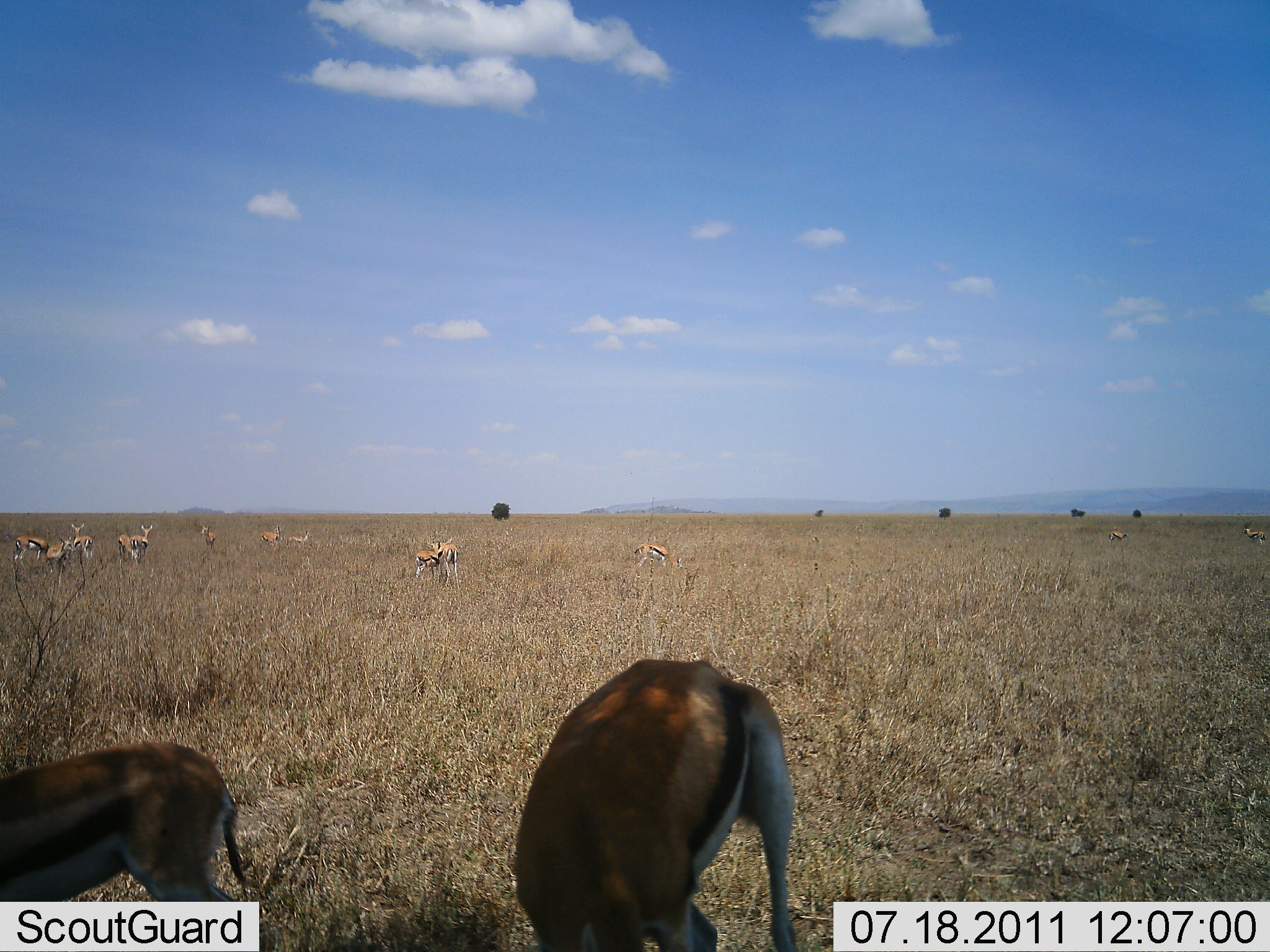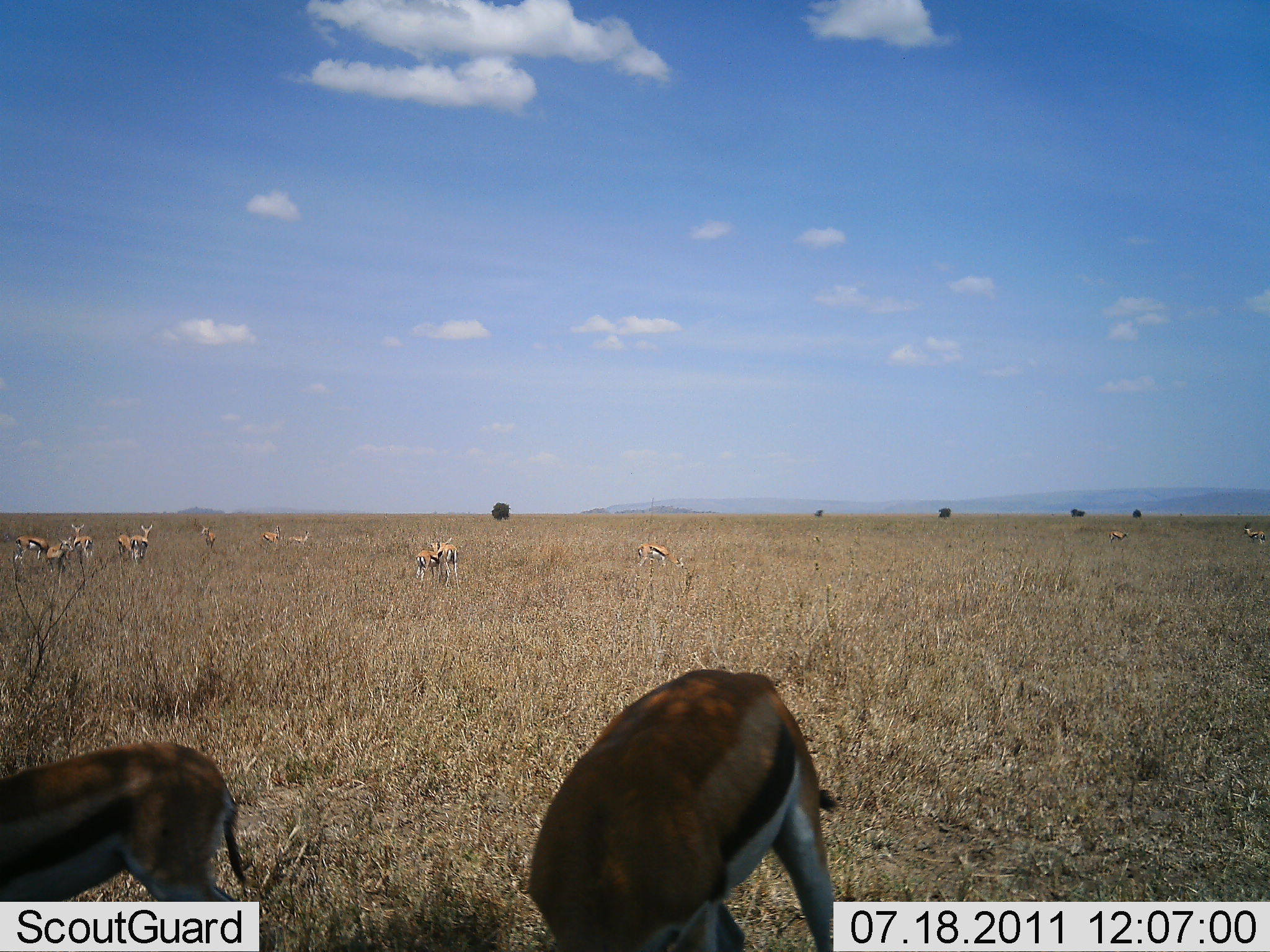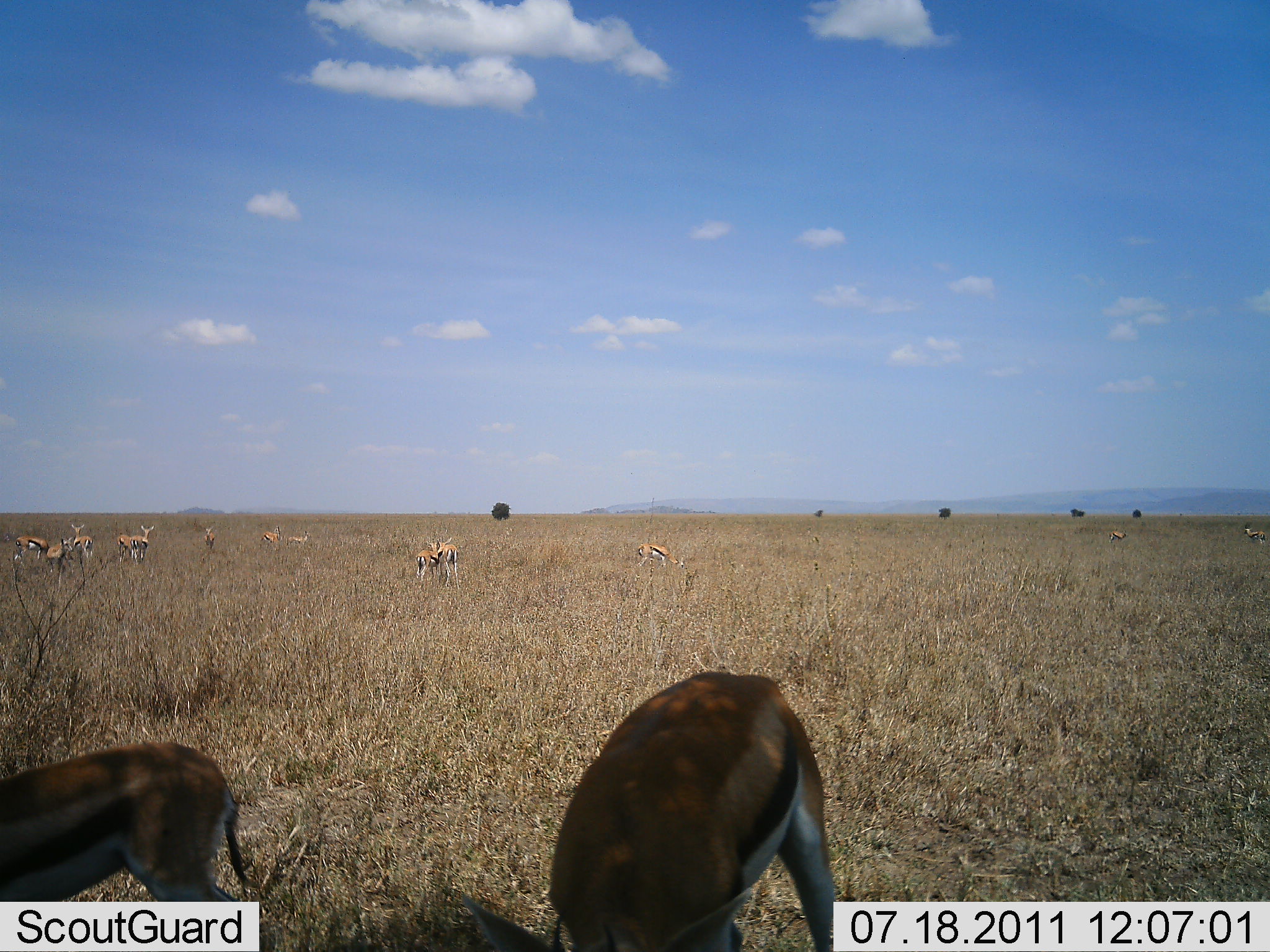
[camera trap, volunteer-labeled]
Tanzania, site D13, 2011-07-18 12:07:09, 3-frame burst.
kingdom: Animalia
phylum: Chordata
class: Mammalia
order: Artiodactyla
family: Bovidae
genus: Eudorcas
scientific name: Eudorcas thomsonii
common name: thomson's gazelle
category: gazellethomsons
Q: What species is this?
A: Gazellethomsons (thomson's gazelle) (Eudorcas thomsonii).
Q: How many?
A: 11-50.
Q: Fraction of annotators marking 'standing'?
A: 64%.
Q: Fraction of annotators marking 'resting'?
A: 9%.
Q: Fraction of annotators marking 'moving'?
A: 18%.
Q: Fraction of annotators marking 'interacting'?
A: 0%.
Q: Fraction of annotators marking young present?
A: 9%.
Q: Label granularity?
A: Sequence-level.